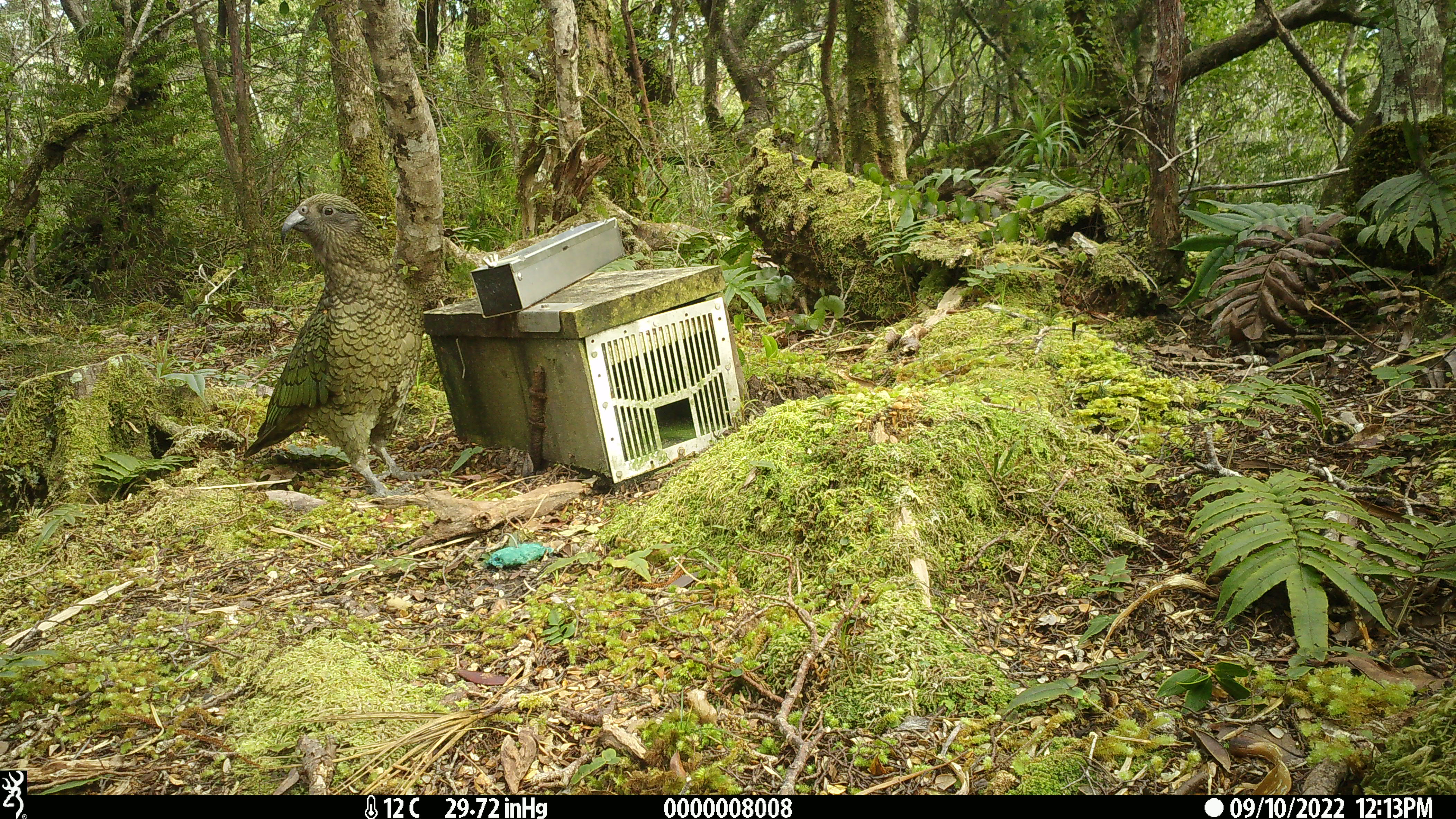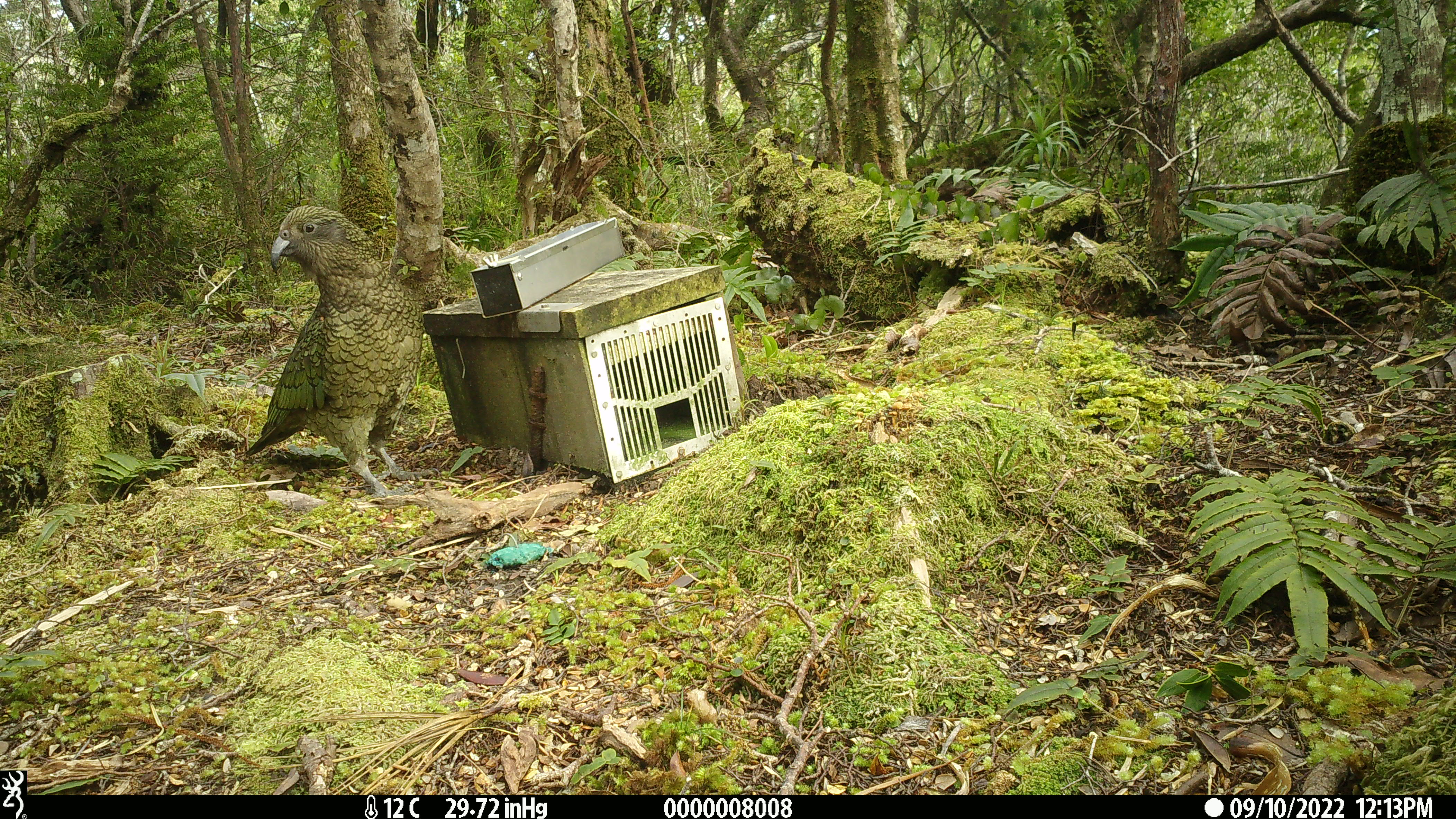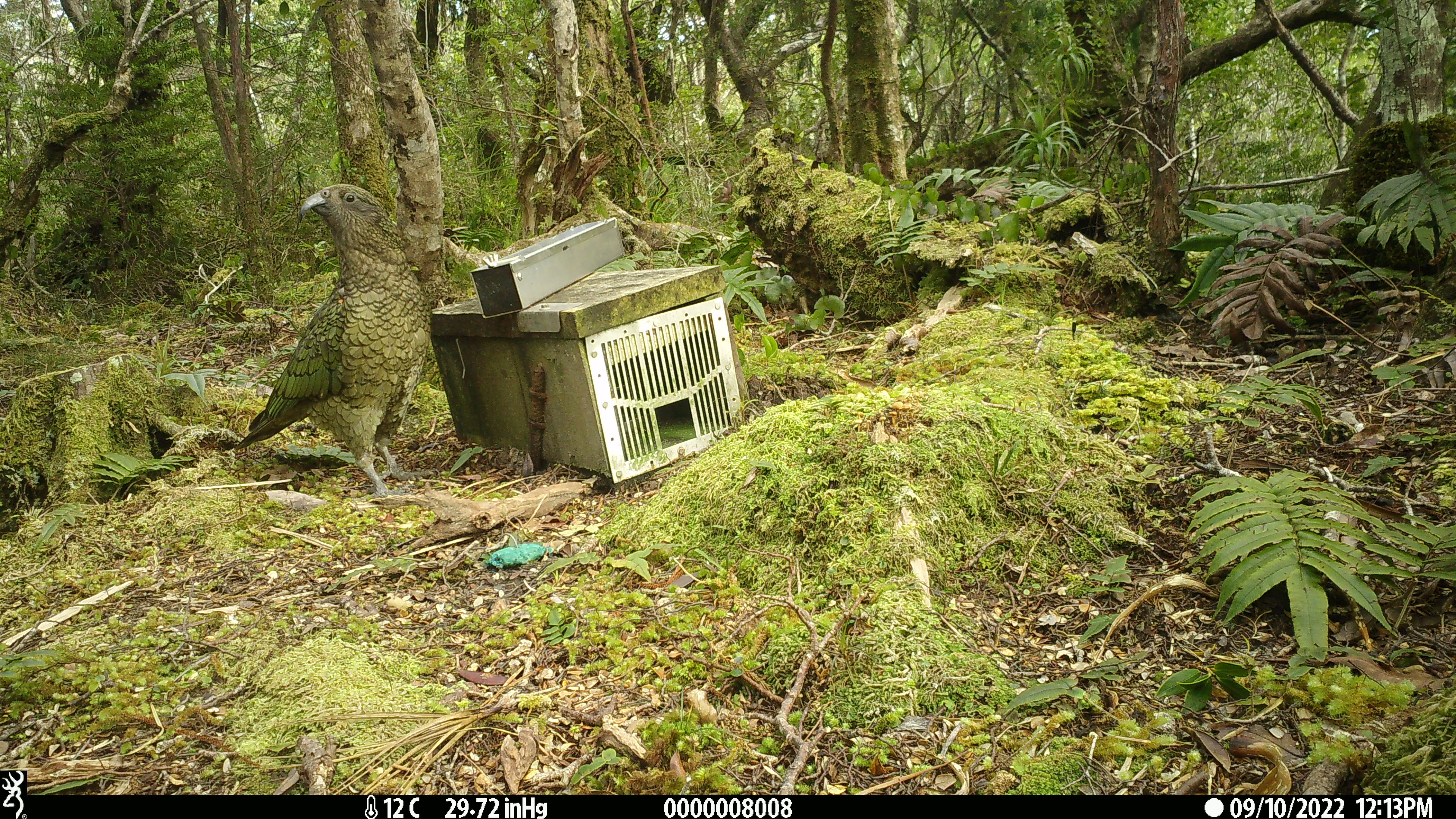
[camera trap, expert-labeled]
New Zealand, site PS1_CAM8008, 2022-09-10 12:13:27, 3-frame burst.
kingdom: Animalia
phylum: Chordata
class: Aves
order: Psittaciformes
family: Strigopidae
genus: Nestor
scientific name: Nestor notabilis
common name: kea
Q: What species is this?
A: Kea (Nestor notabilis).